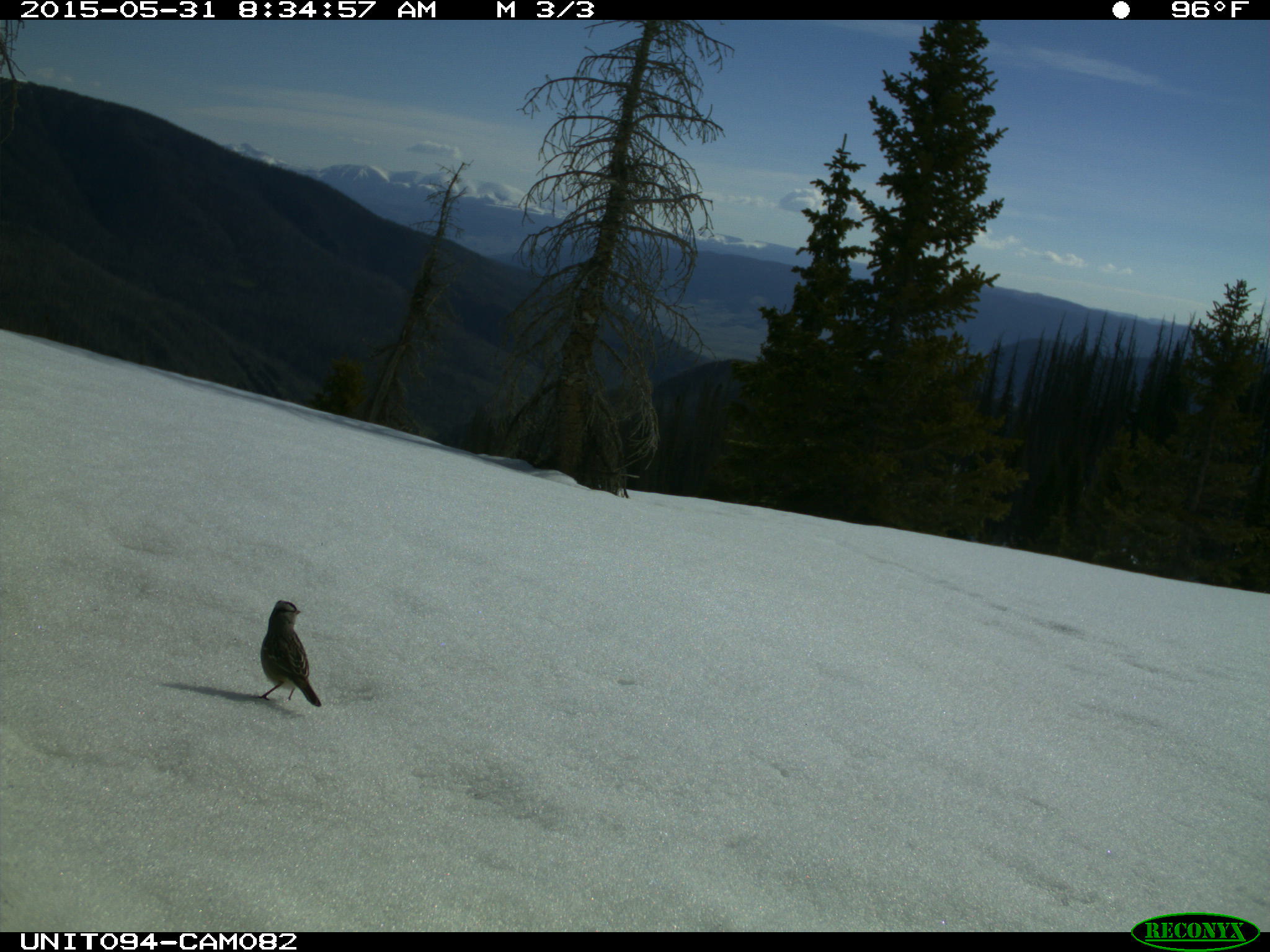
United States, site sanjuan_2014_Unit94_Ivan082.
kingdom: Animalia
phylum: Chordata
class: Aves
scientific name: Aves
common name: birds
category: unidentified bird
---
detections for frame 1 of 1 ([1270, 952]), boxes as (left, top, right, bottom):
animal: (257, 600, 323, 707)